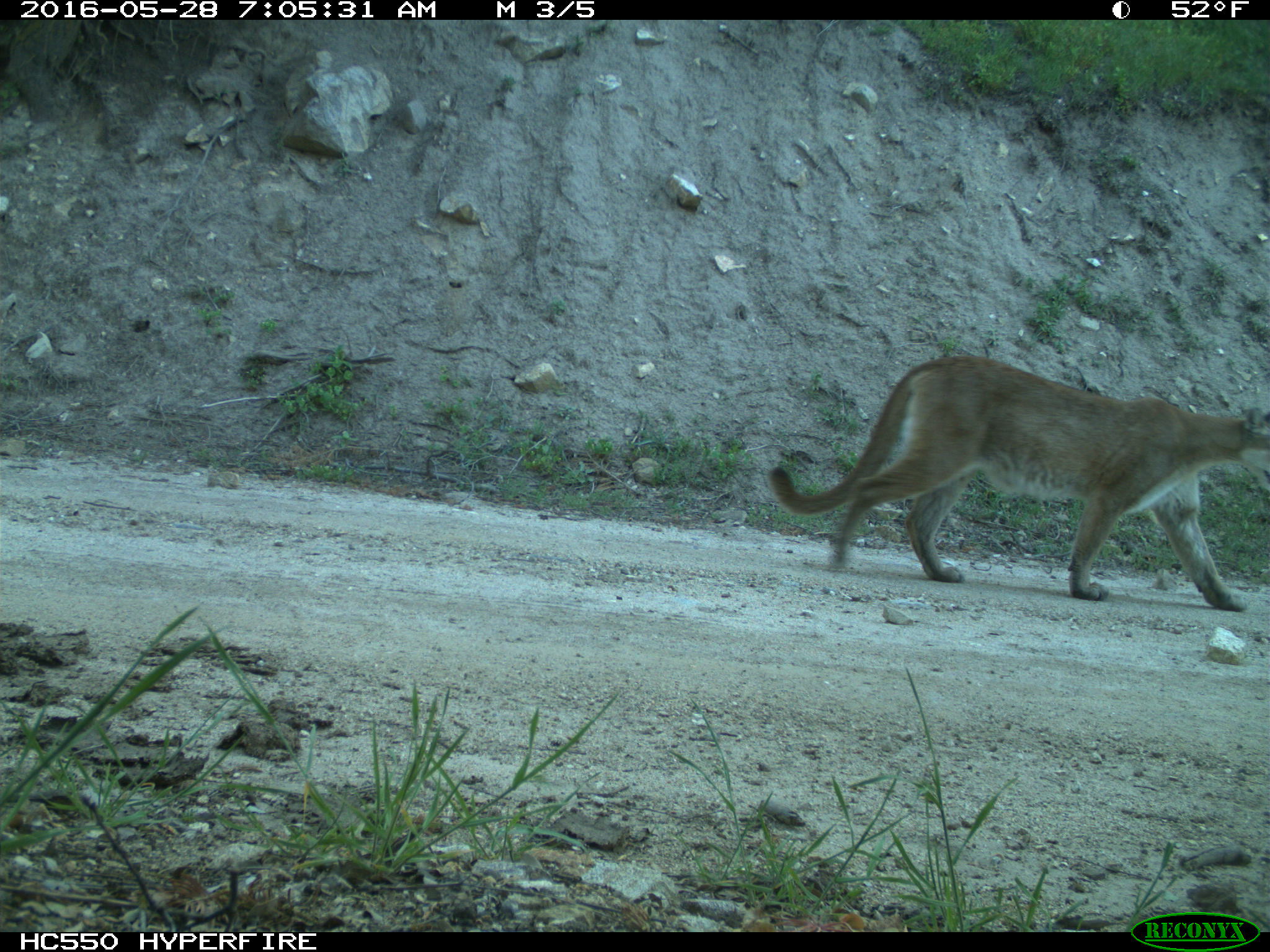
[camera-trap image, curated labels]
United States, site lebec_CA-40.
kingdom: Animalia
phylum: Chordata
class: Mammalia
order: Carnivora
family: Felidae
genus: Puma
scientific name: Puma concolor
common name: mountain lion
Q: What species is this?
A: Puma concolor (mountain lion).